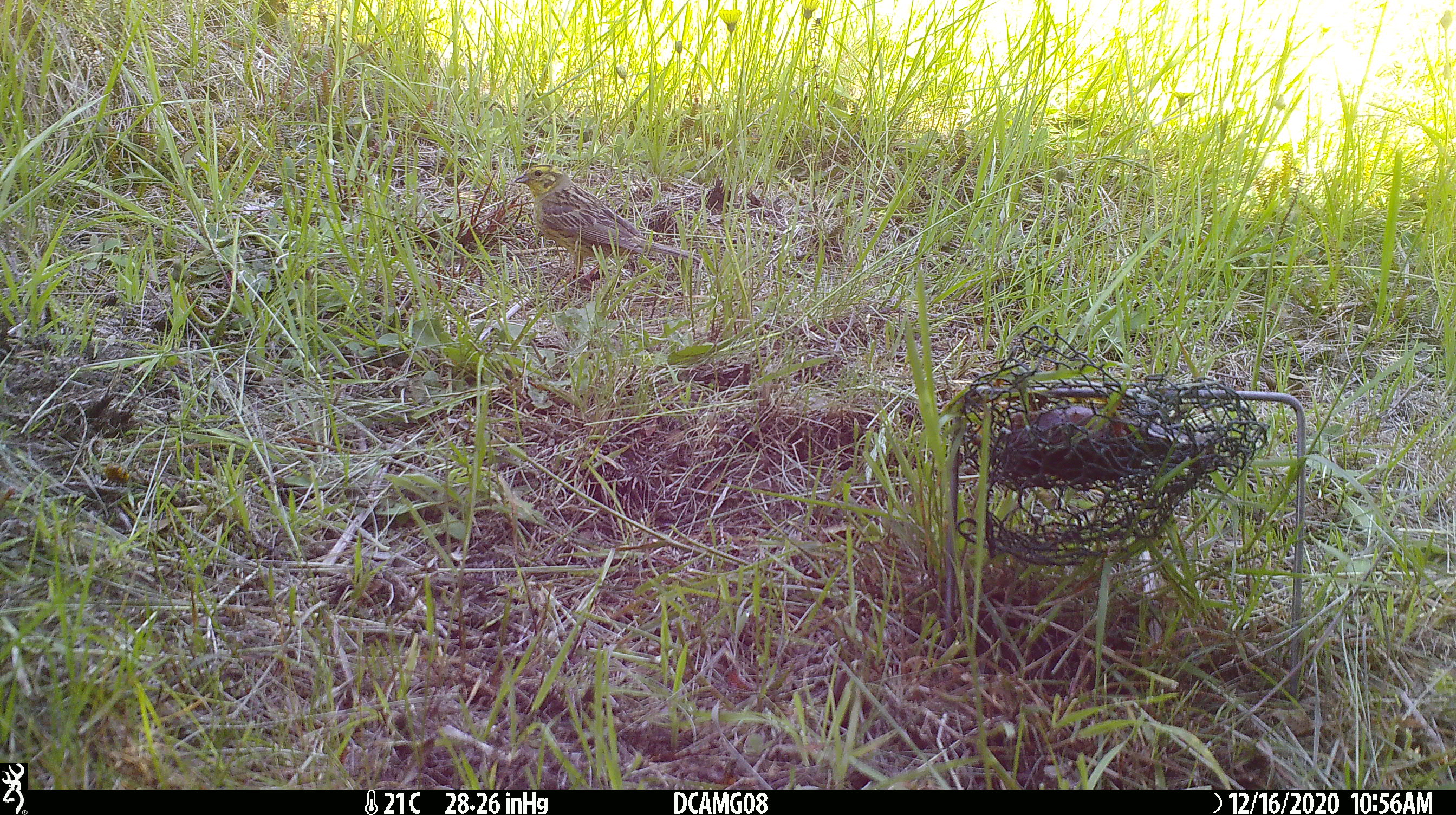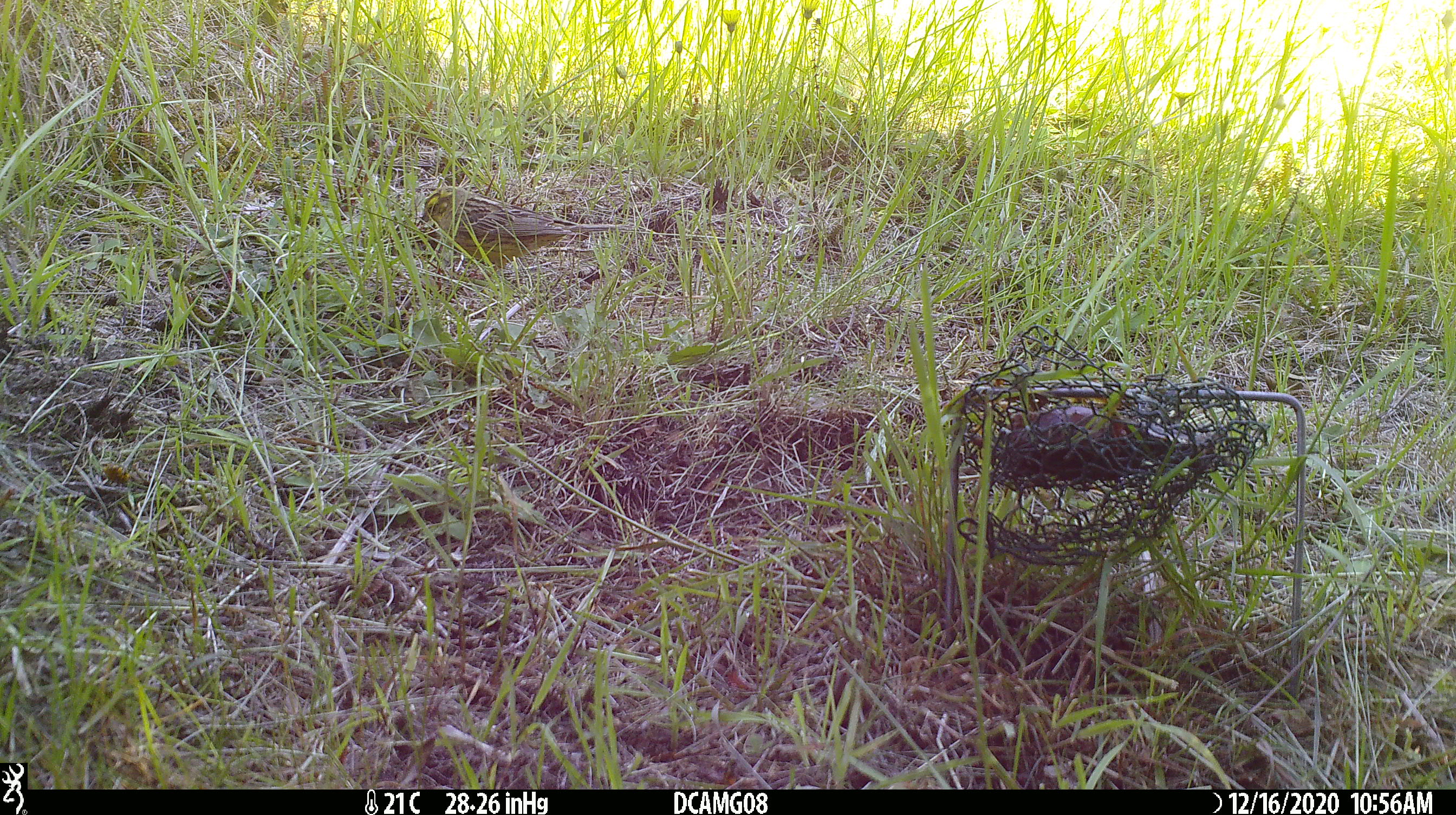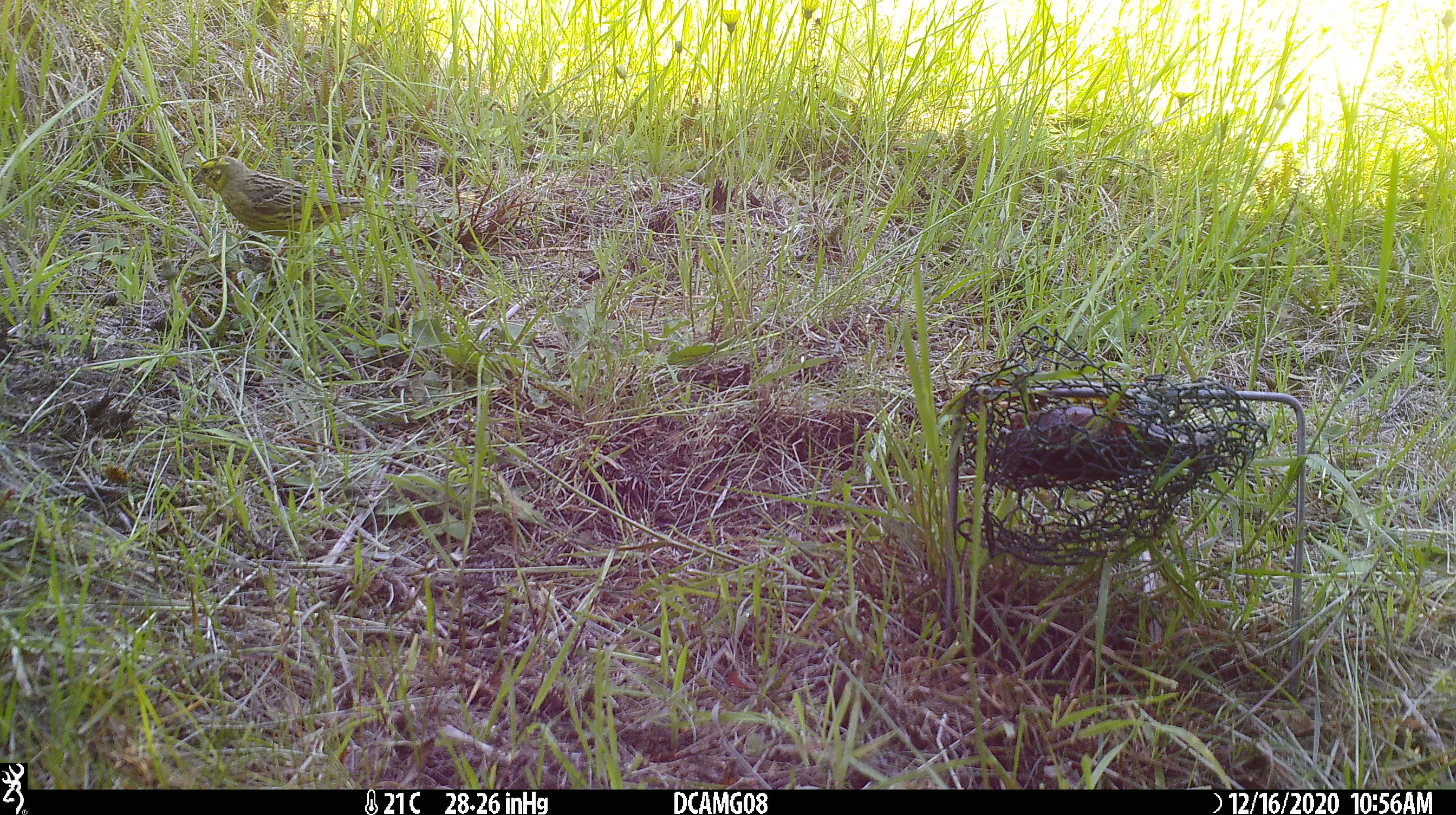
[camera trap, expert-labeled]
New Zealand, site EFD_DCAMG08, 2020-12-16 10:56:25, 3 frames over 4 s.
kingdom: Animalia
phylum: Chordata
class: Aves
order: Passeriformes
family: Emberizidae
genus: Emberiza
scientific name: Emberiza citrinella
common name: yellowhammer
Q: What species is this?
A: Yellowhammer (Emberiza citrinella).